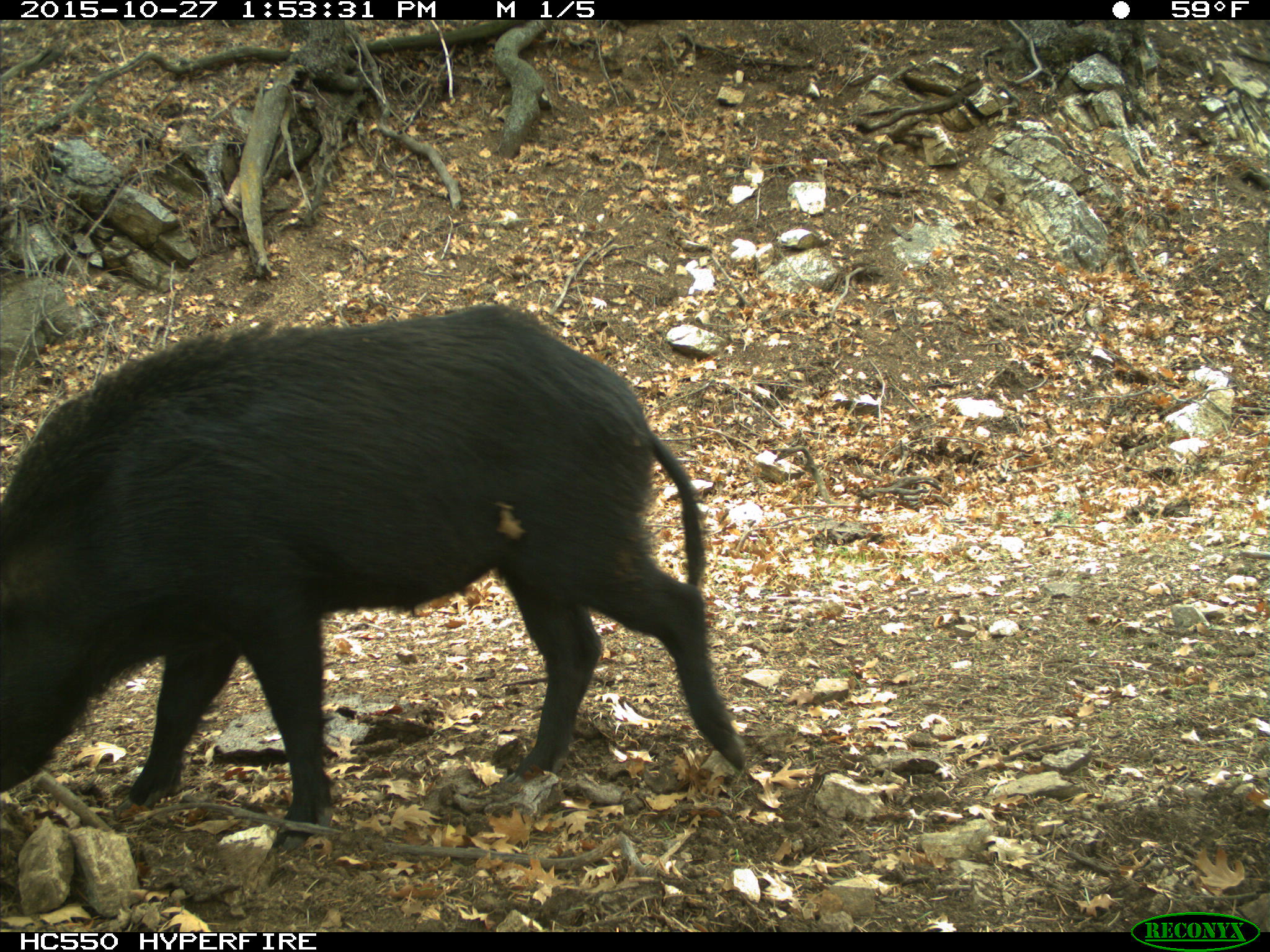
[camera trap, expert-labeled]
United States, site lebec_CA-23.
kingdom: Animalia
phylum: Chordata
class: Mammalia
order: Artiodactyla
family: Suidae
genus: Sus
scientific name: Sus scrofa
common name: wild boar